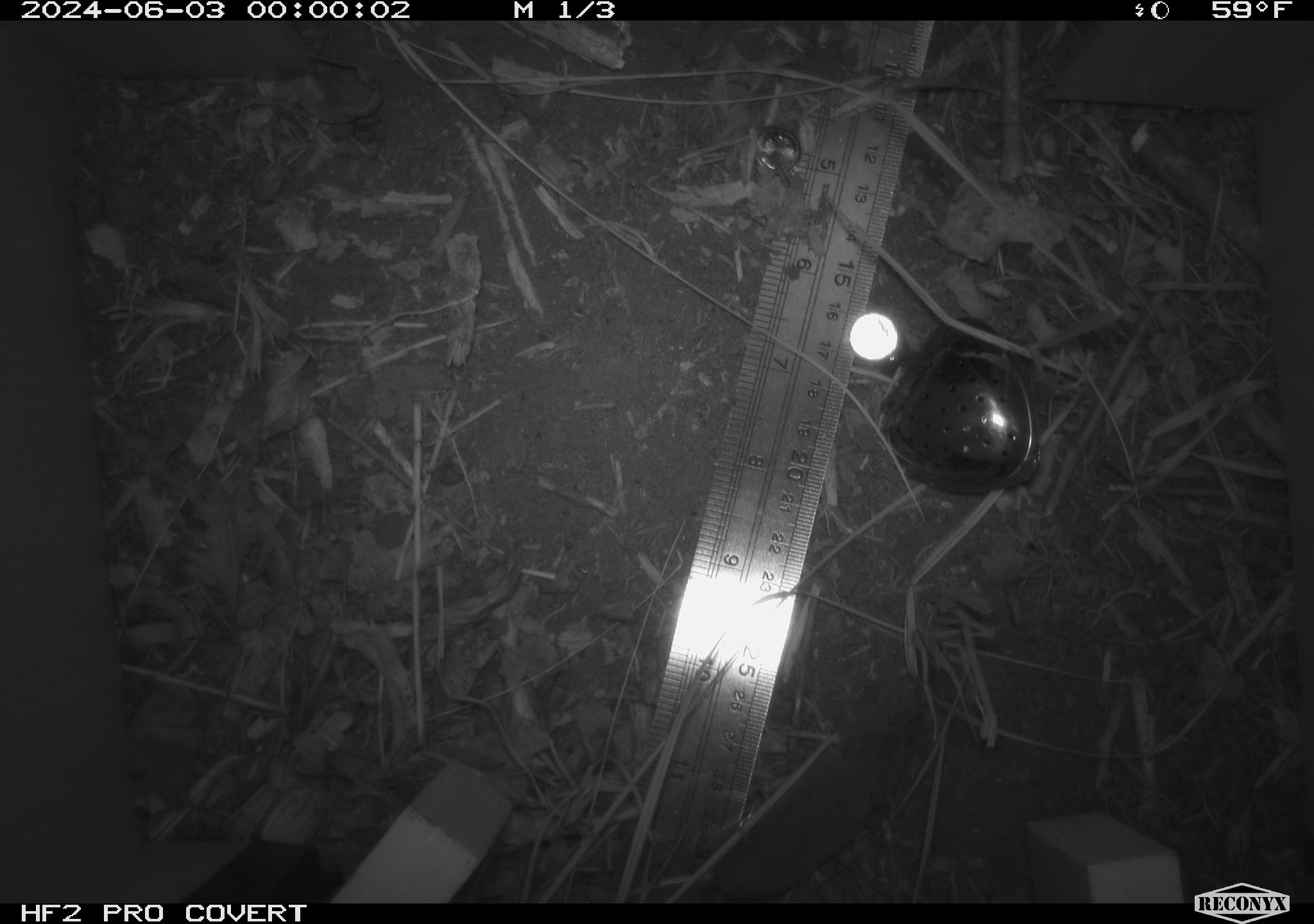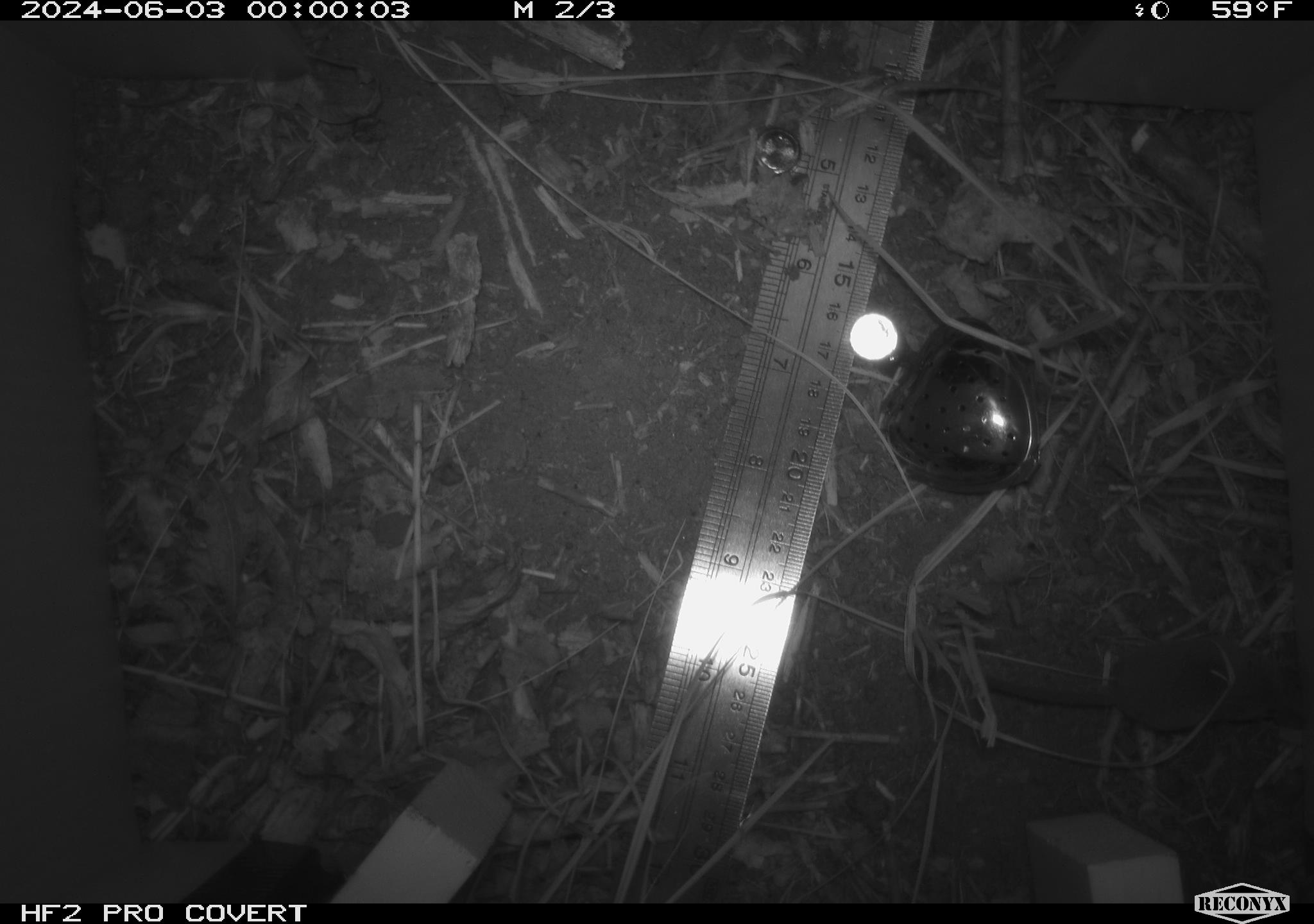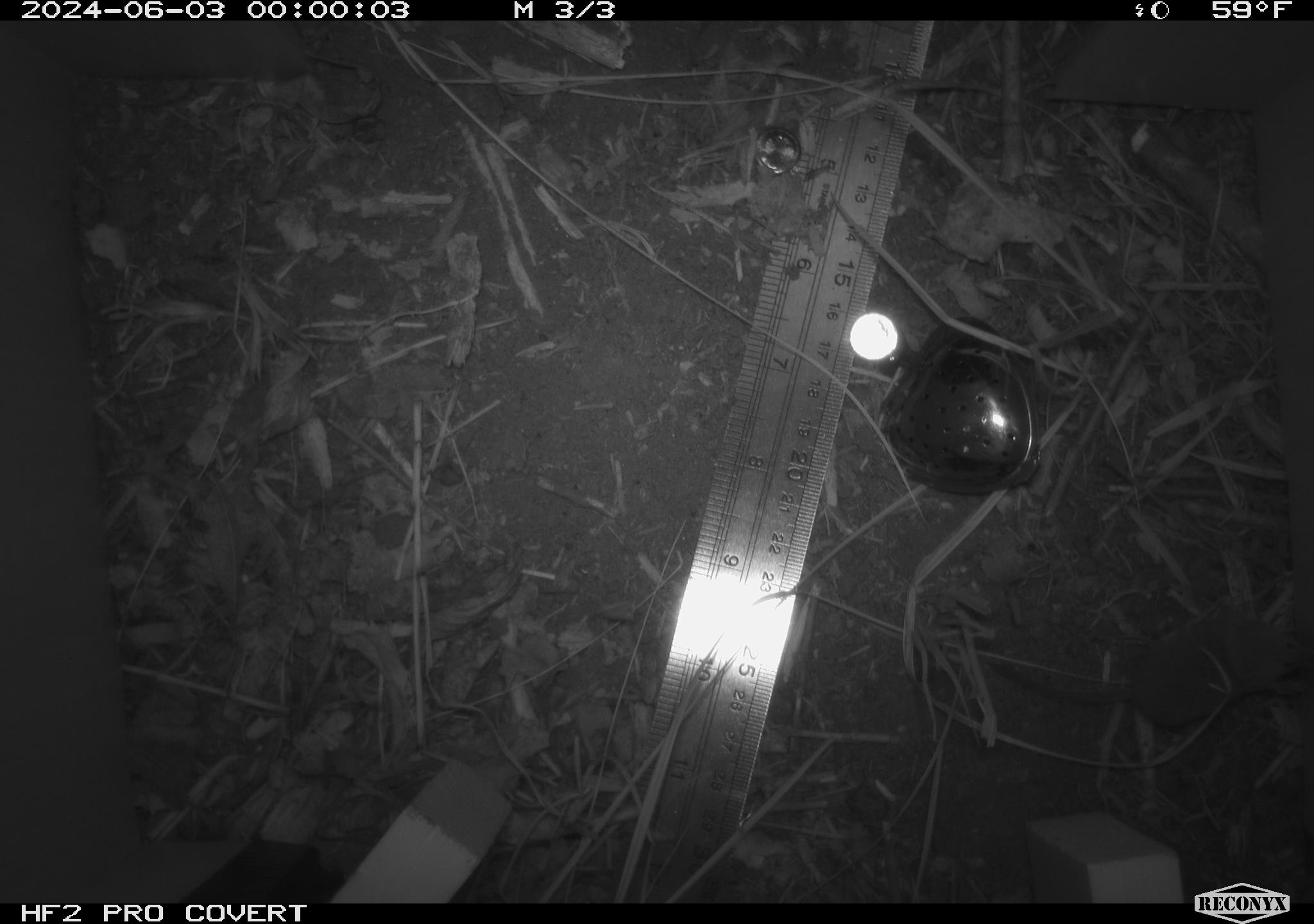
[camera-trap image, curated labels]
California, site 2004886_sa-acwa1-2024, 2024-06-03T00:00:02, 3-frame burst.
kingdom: Animalia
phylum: Chordata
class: Mammalia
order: Eulipotyphla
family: Soricidae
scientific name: Soricidae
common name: shrews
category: soricidae family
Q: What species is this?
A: Soricidae family (shrews) (Soricidae).